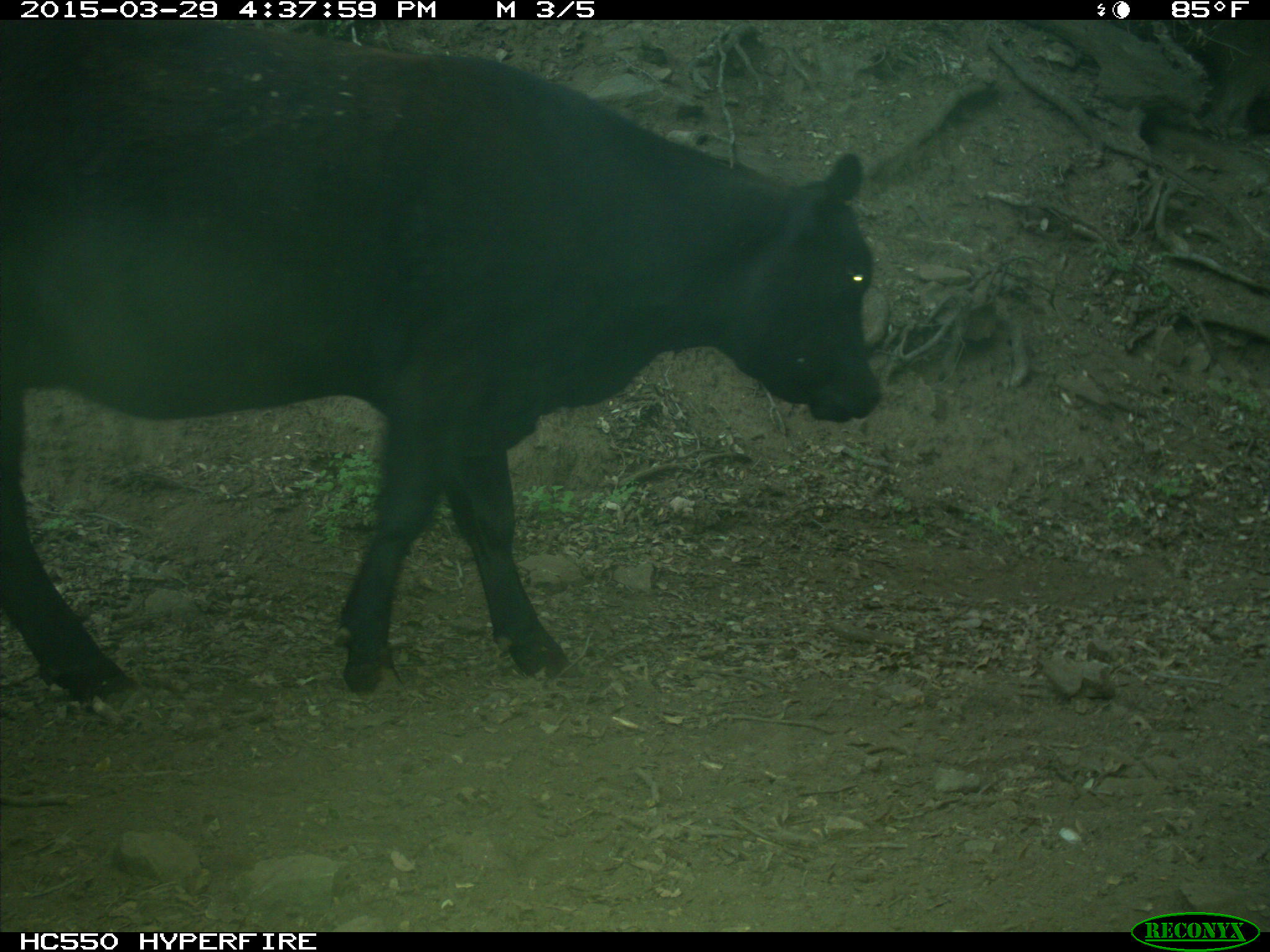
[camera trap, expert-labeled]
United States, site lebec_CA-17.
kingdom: Animalia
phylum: Chordata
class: Mammalia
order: Artiodactyla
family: Bovidae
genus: Bos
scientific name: Bos taurus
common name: domestic cow